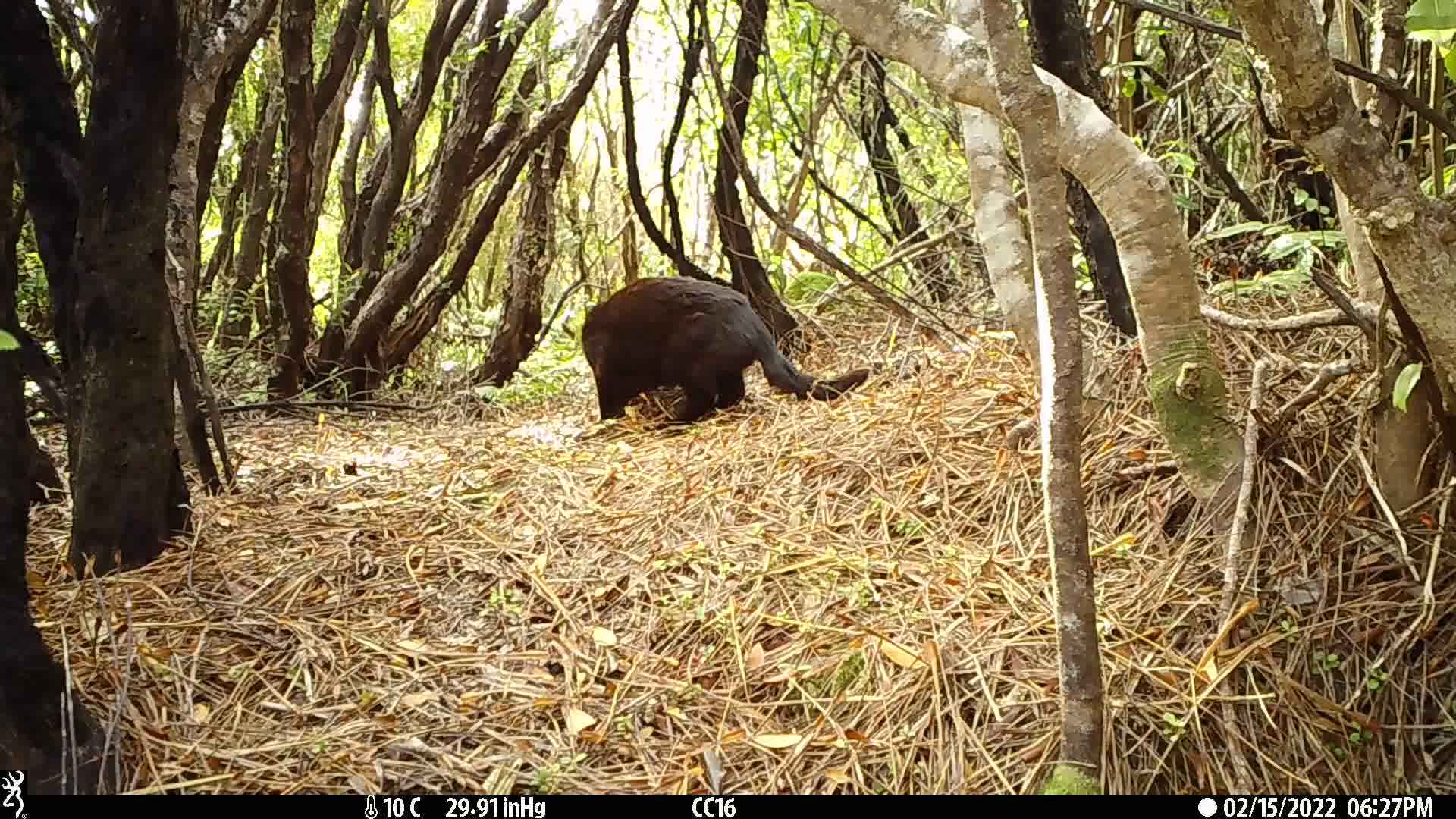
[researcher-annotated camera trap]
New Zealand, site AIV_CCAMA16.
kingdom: Animalia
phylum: Chordata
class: Mammalia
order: Carnivora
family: Felidae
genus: Felis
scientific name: Felis catus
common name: domestic cat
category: cat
Cat (domestic cat) (Felis catus).